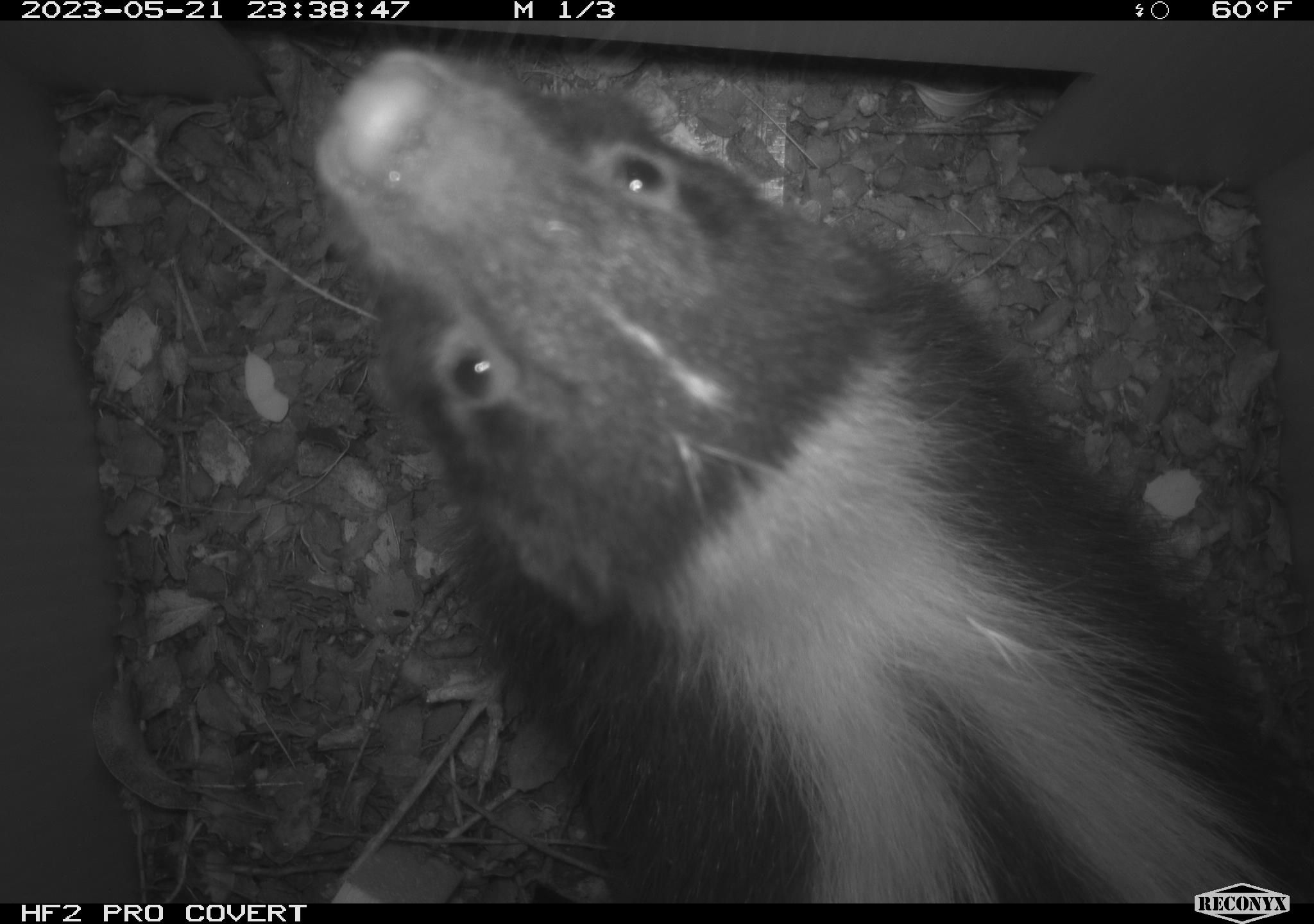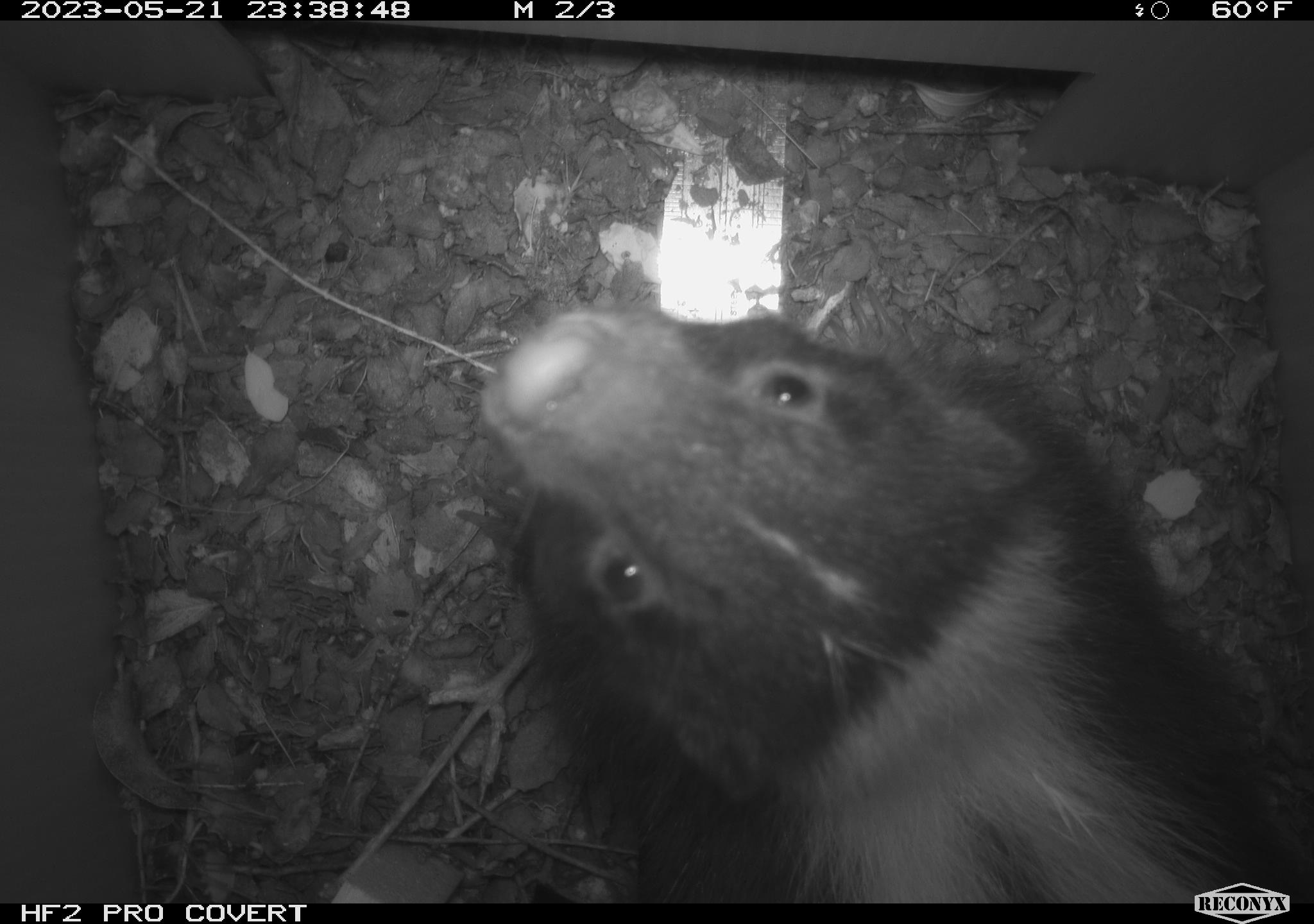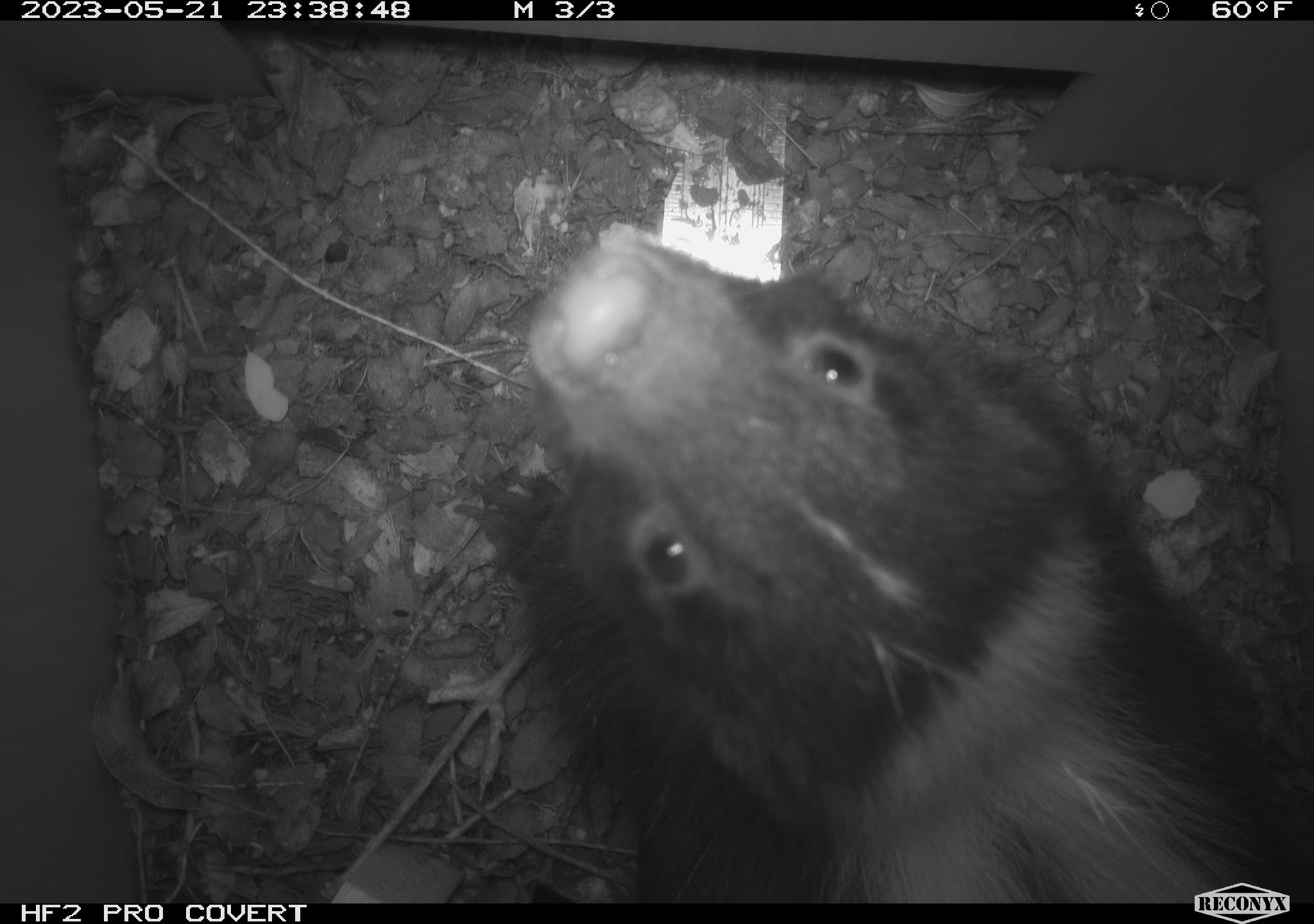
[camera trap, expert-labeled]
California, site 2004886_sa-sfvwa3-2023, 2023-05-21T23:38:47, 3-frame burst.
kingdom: Animalia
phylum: Chordata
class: Mammalia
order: Carnivora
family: Mephitidae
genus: Mephitis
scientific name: Mephitis mephitis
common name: striped skunk